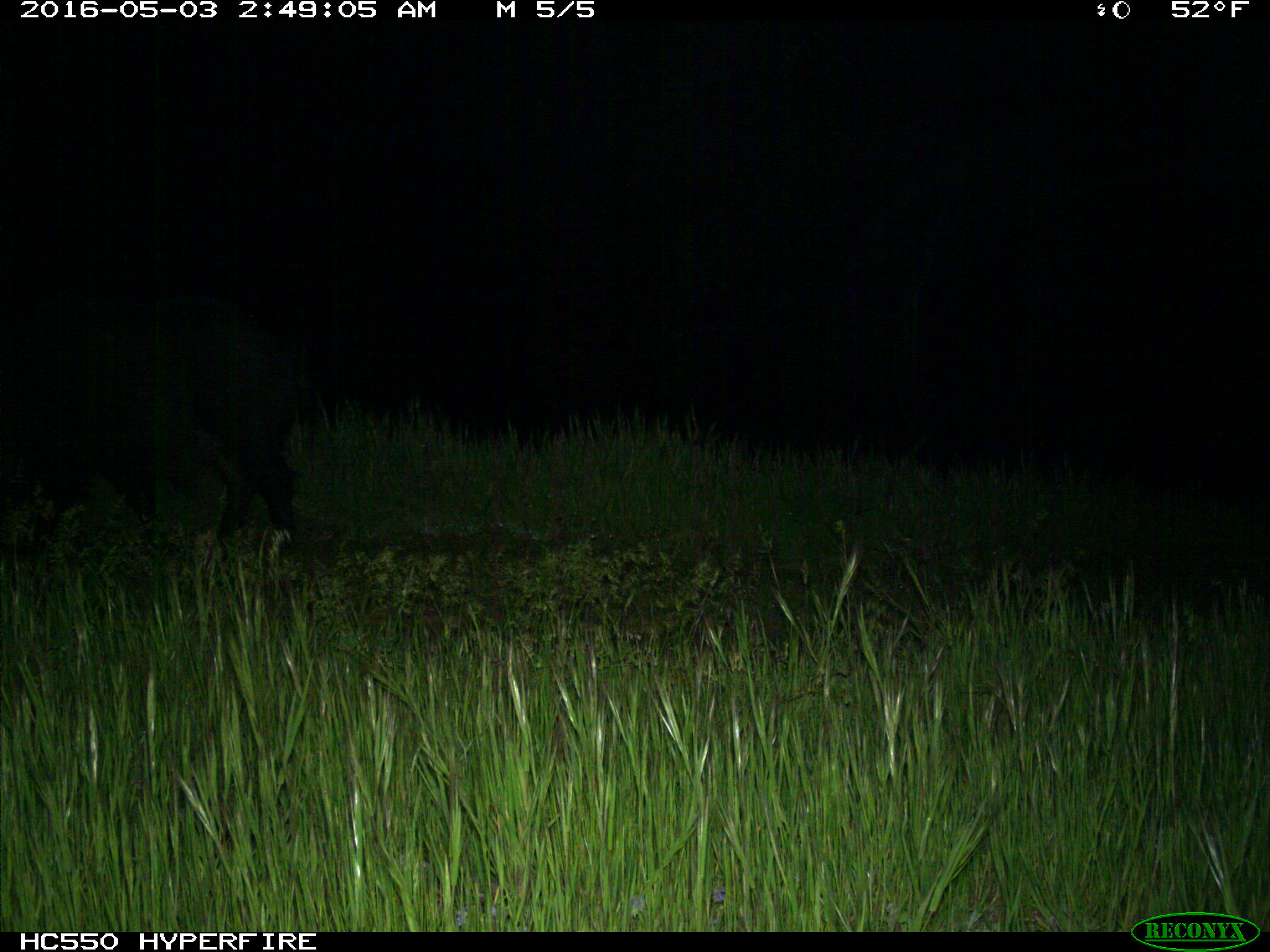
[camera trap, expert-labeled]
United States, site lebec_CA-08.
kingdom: Animalia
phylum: Chordata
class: Mammalia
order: Artiodactyla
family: Suidae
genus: Sus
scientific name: Sus scrofa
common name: wild boar